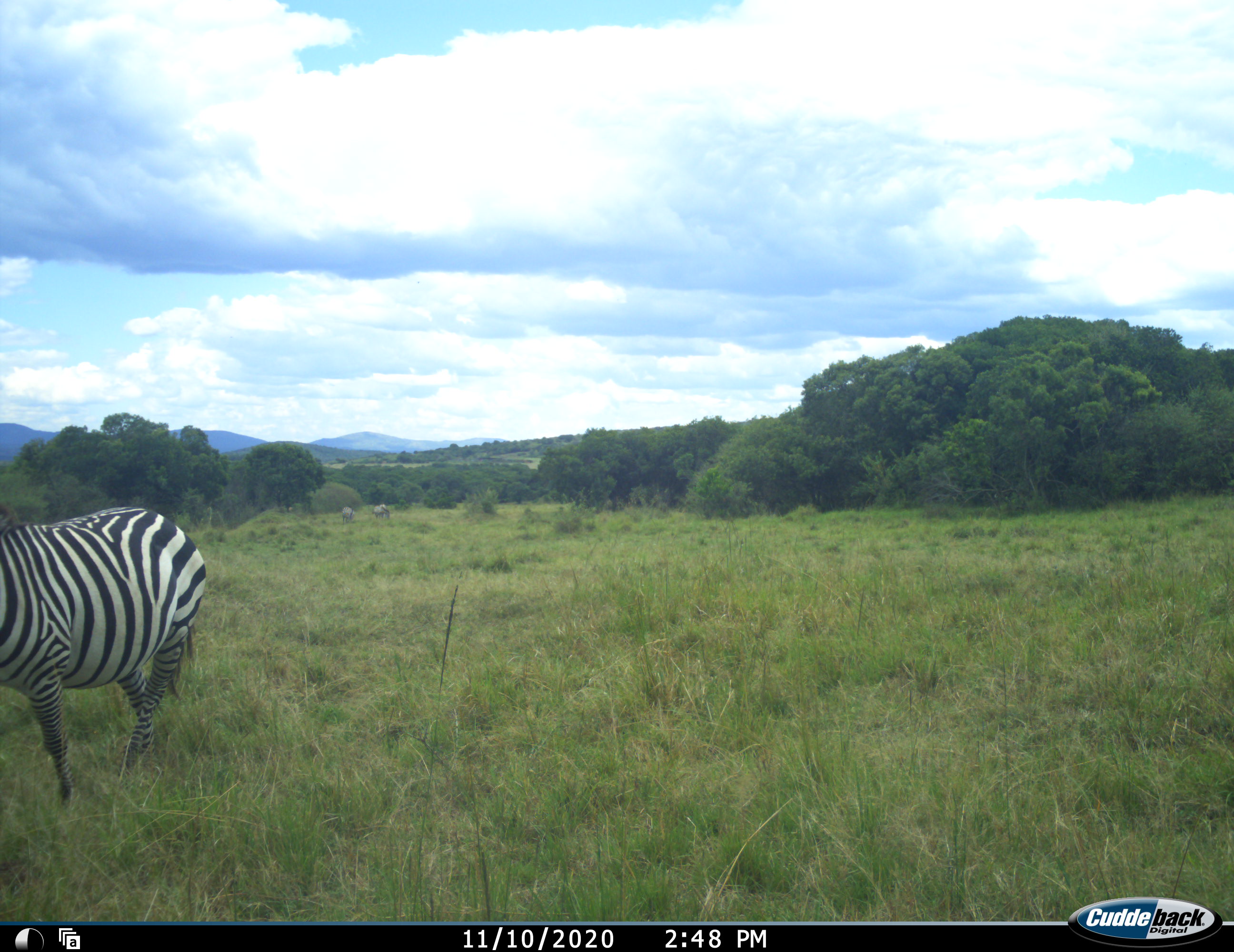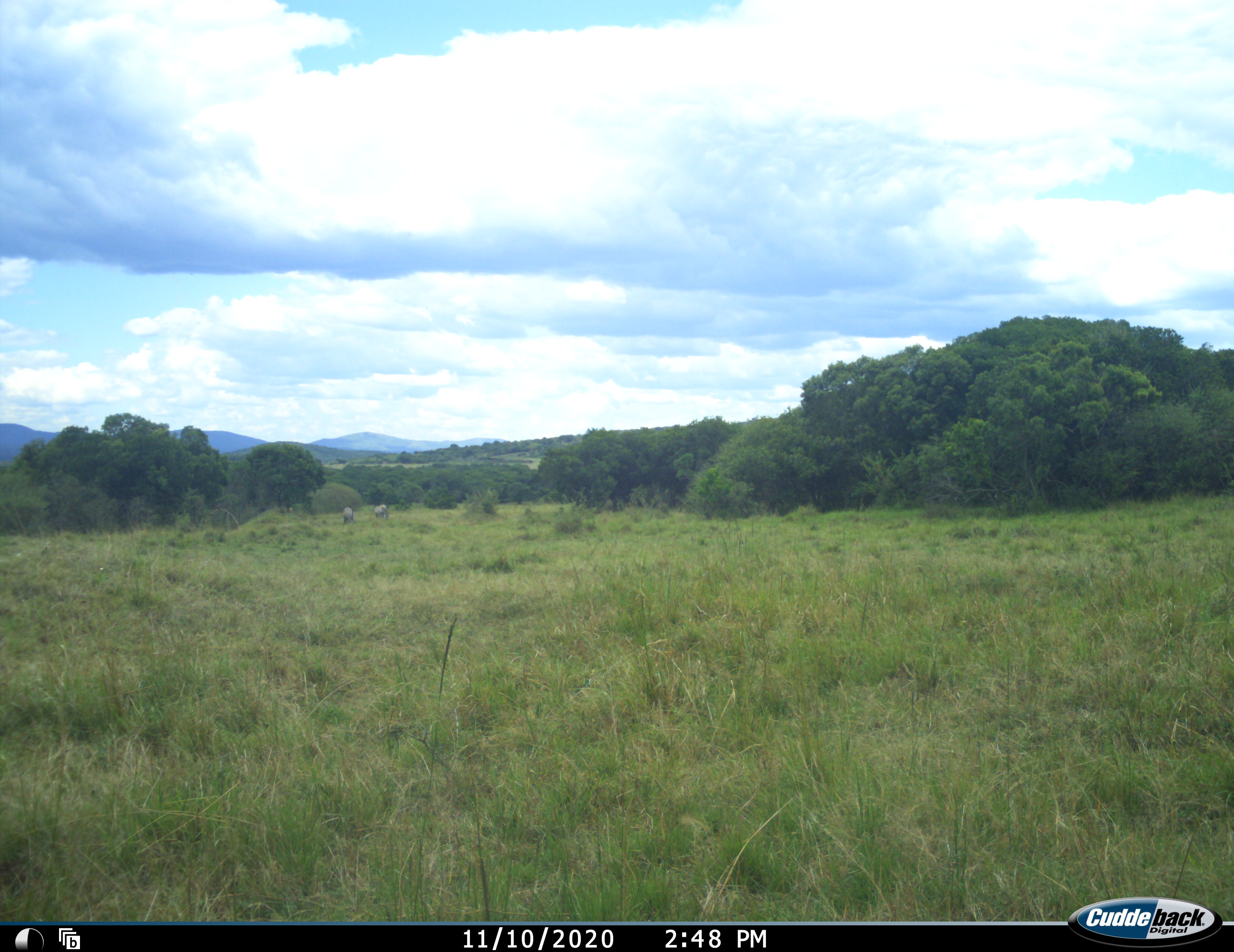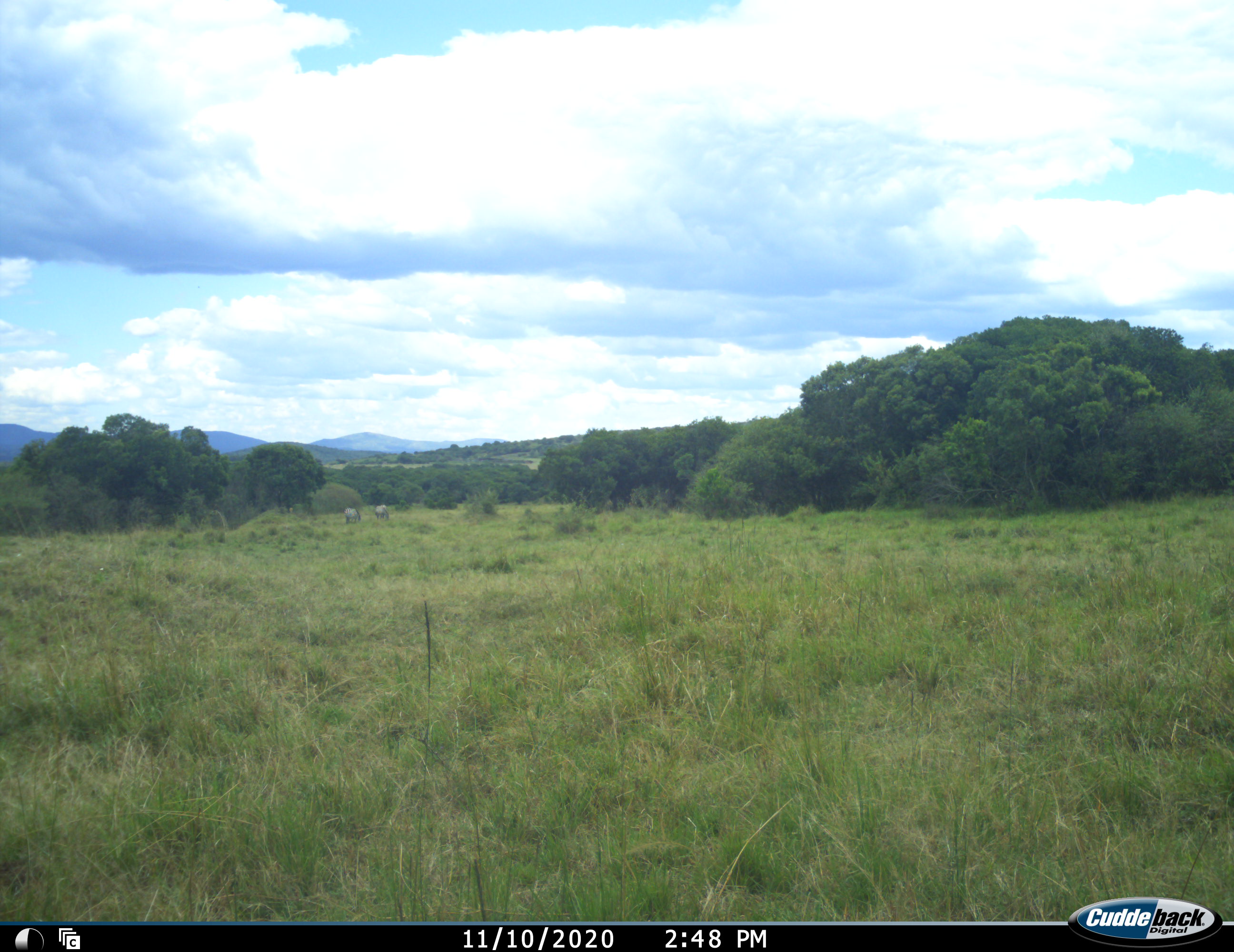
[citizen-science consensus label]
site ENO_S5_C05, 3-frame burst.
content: unidentified animal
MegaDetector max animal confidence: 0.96